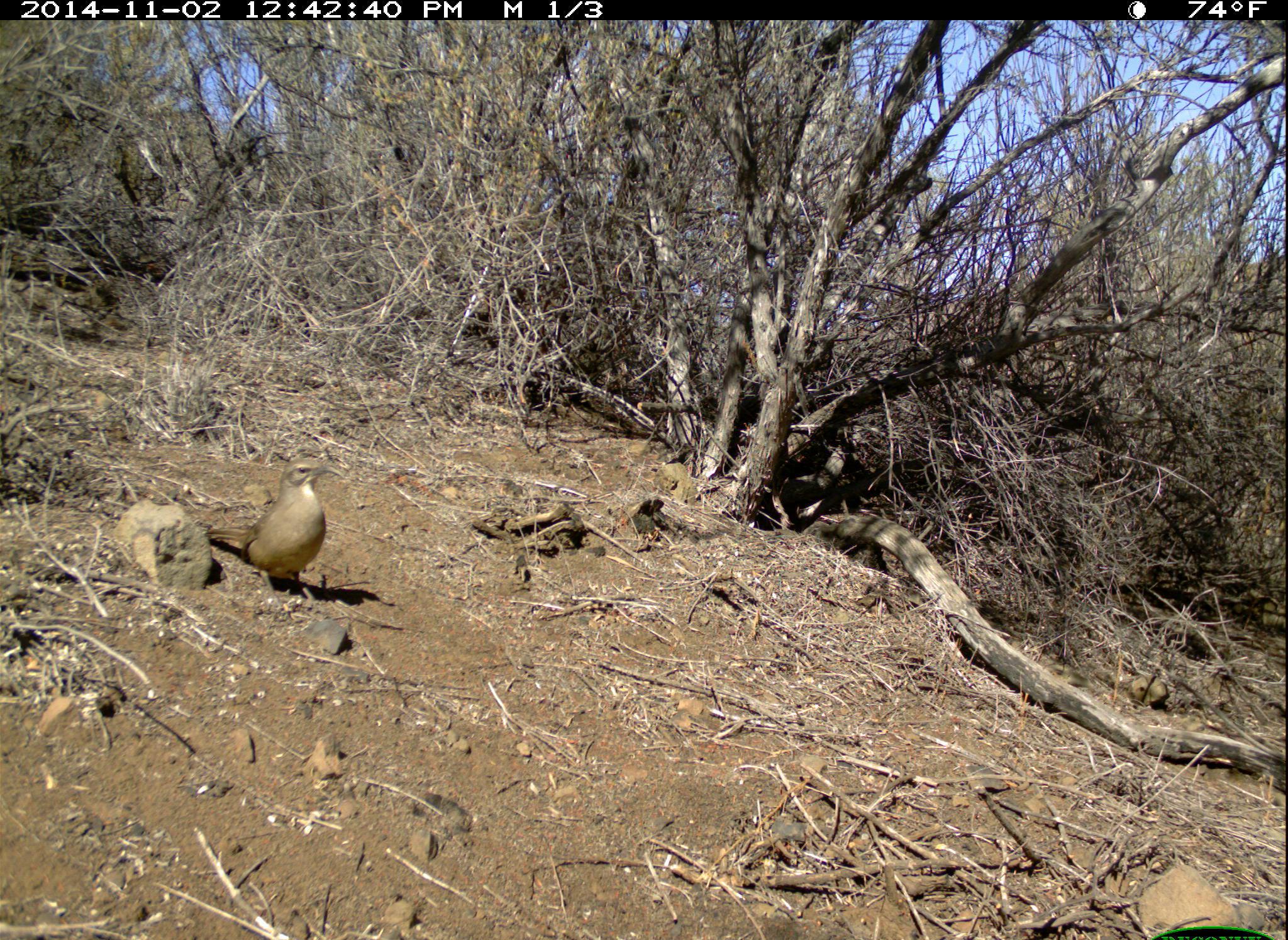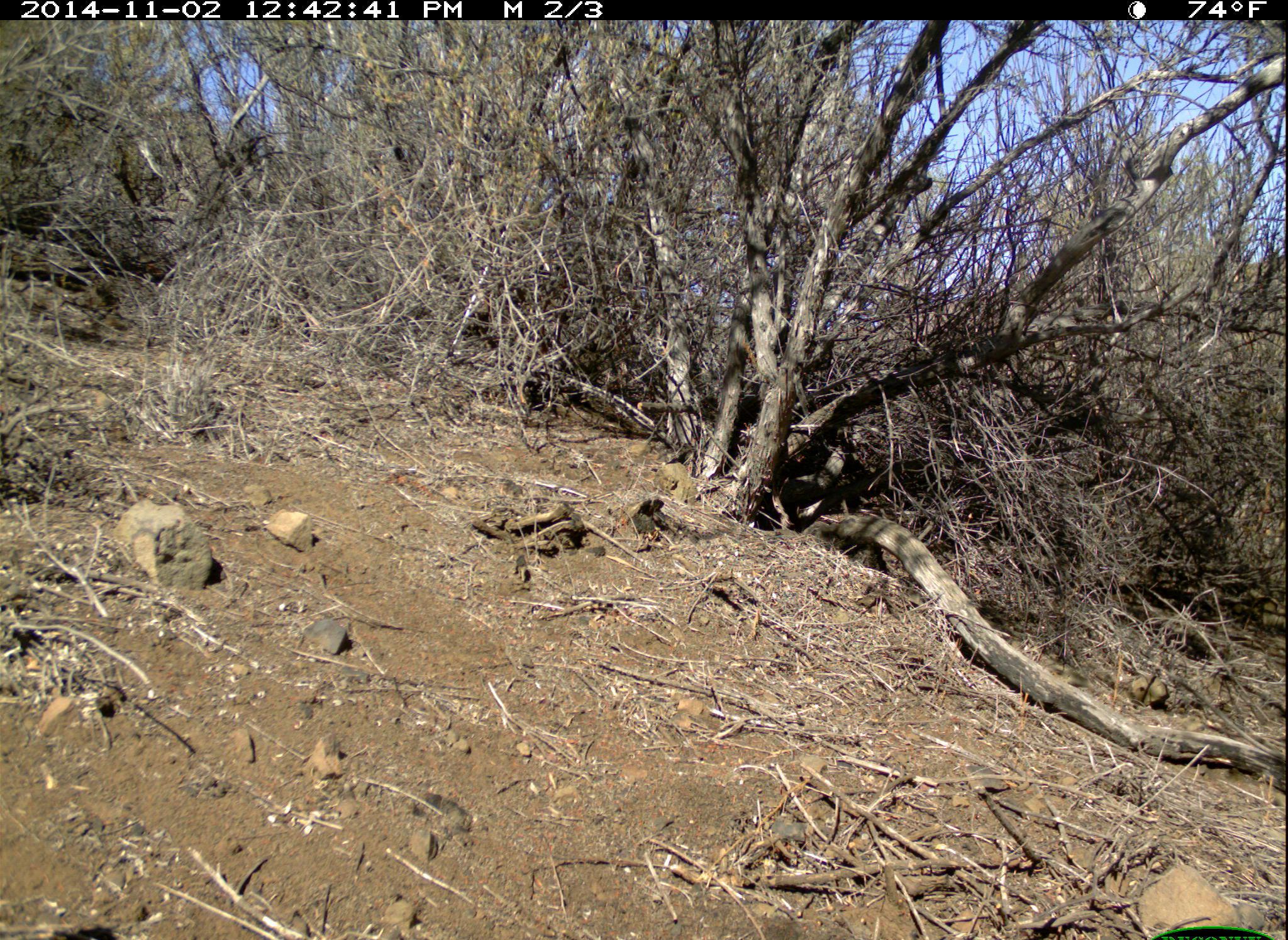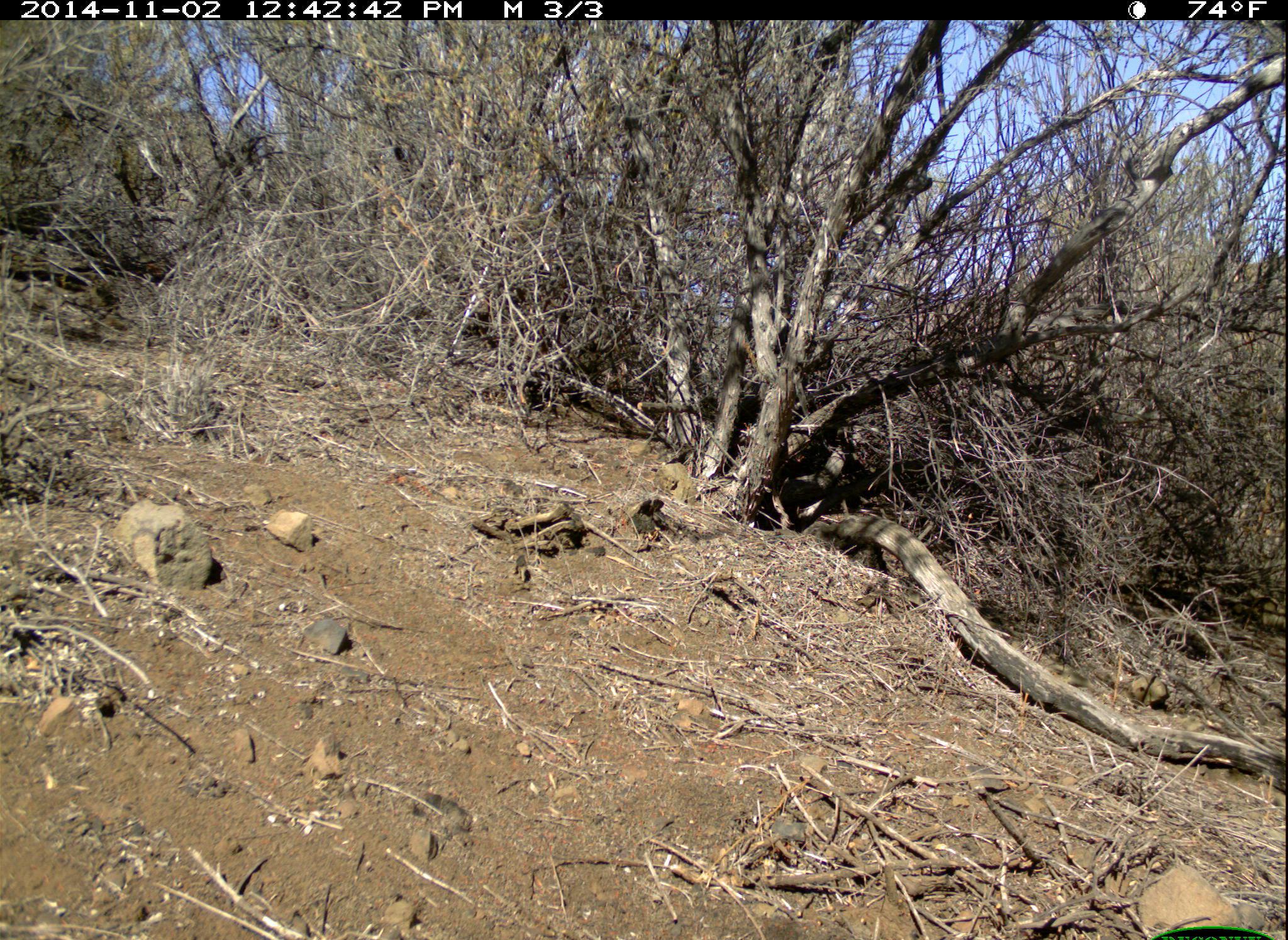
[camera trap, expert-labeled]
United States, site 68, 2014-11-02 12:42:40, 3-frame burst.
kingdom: Animalia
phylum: Chordata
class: Aves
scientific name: Aves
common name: bird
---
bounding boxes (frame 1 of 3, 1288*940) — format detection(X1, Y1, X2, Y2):
bird: detection(205, 456, 341, 616)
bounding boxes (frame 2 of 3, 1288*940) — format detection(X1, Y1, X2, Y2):
bird: detection(0, 907, 113, 940)